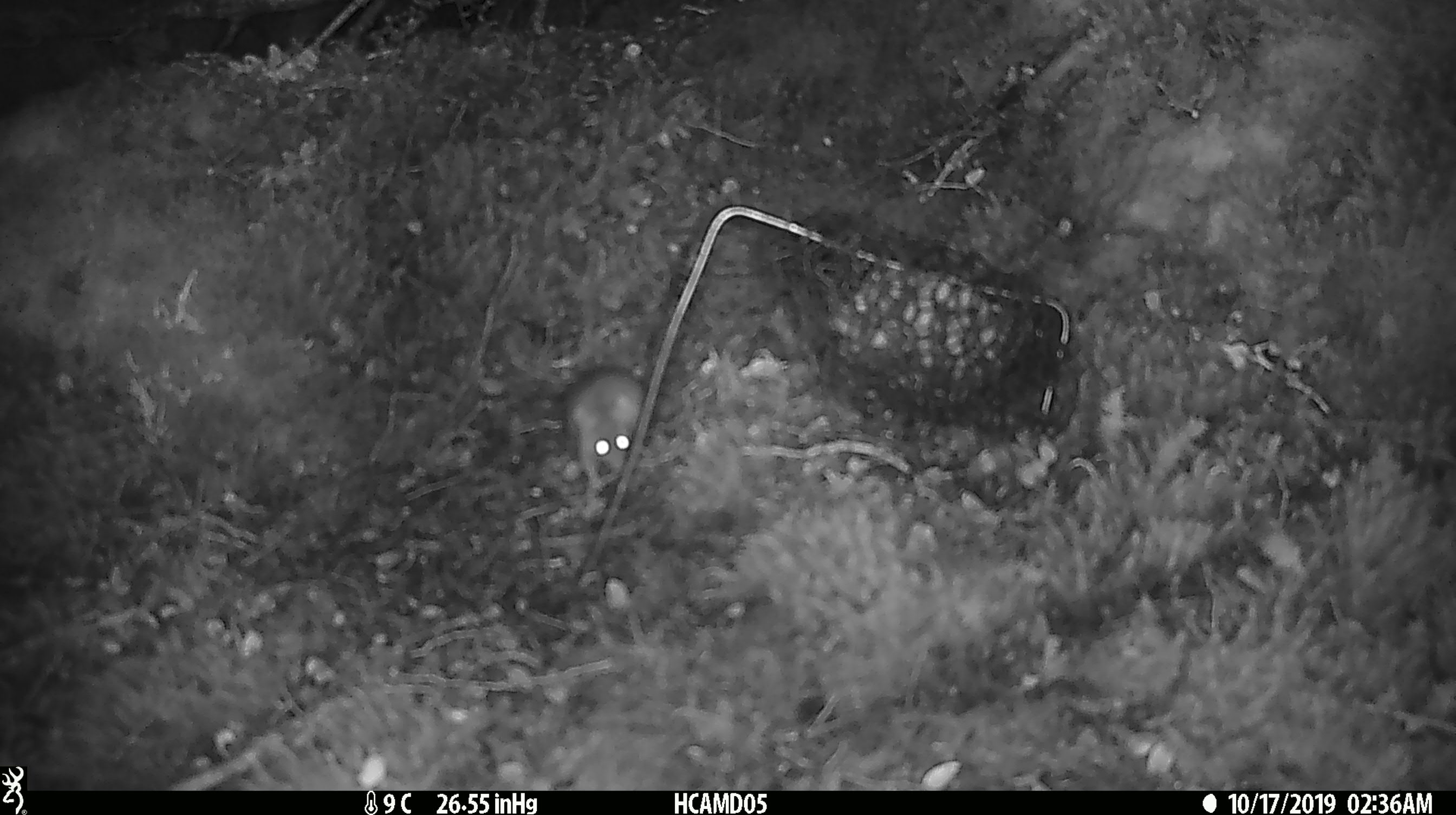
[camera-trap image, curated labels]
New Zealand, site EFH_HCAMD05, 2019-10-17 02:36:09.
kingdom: Animalia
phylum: Chordata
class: Mammalia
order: Rodentia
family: Muridae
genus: Mus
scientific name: Mus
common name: mouse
Mouse (Mus).